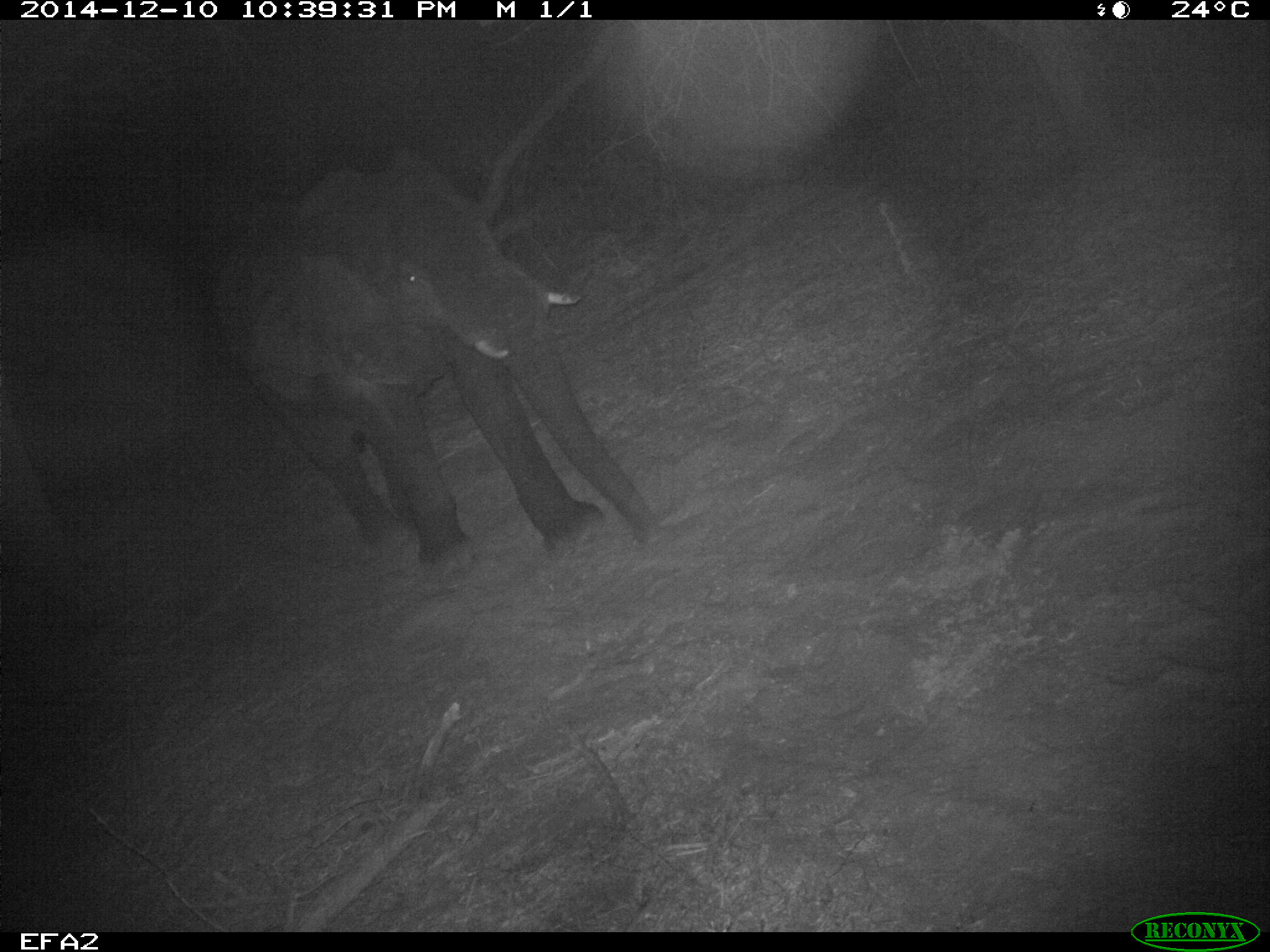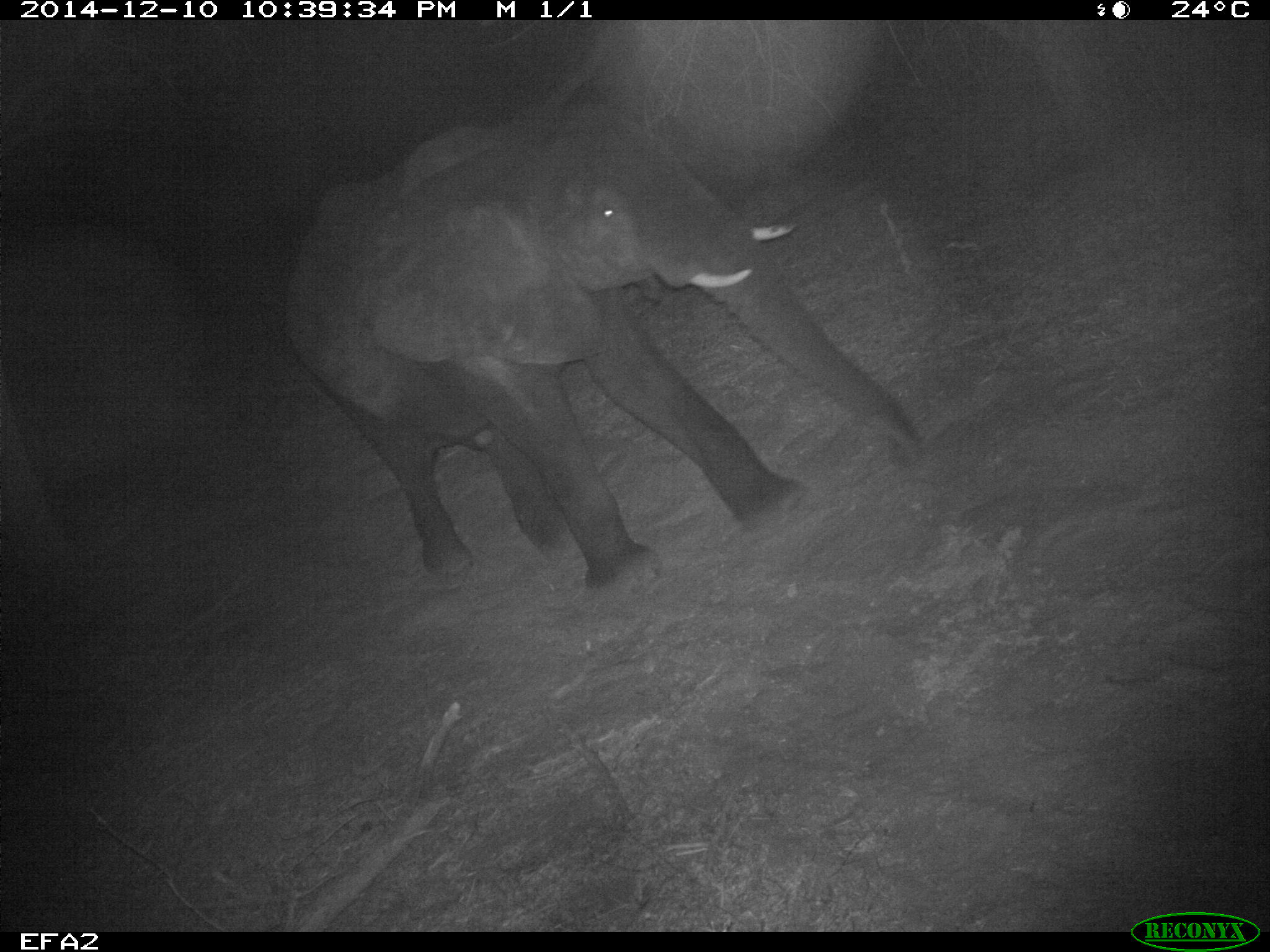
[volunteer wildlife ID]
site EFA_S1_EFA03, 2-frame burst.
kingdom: Animalia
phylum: Chordata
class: Mammalia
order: Proboscidea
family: Elephantidae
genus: Loxodonta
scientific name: Loxodonta africana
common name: african bush elephant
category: elephant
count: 1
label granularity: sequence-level